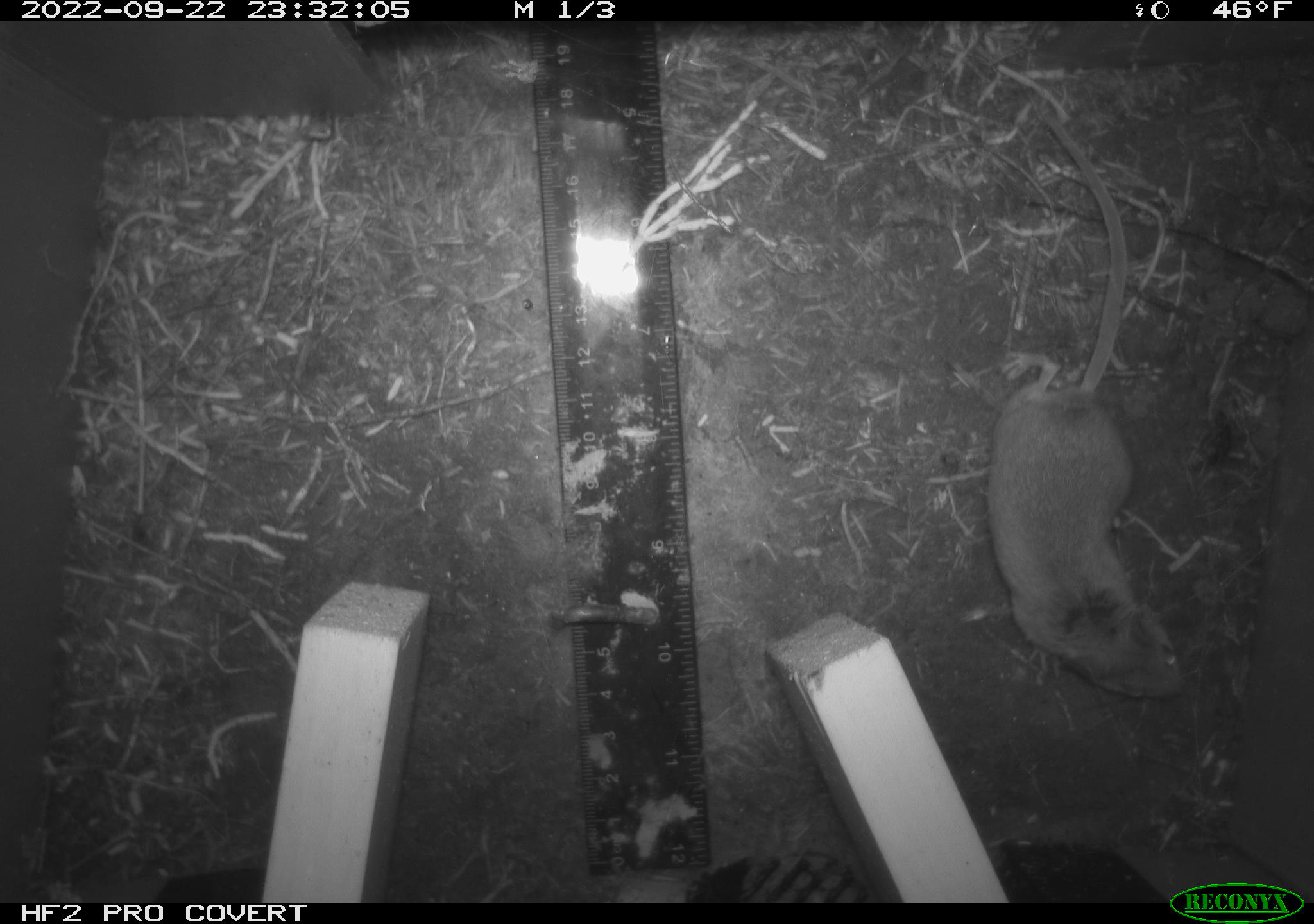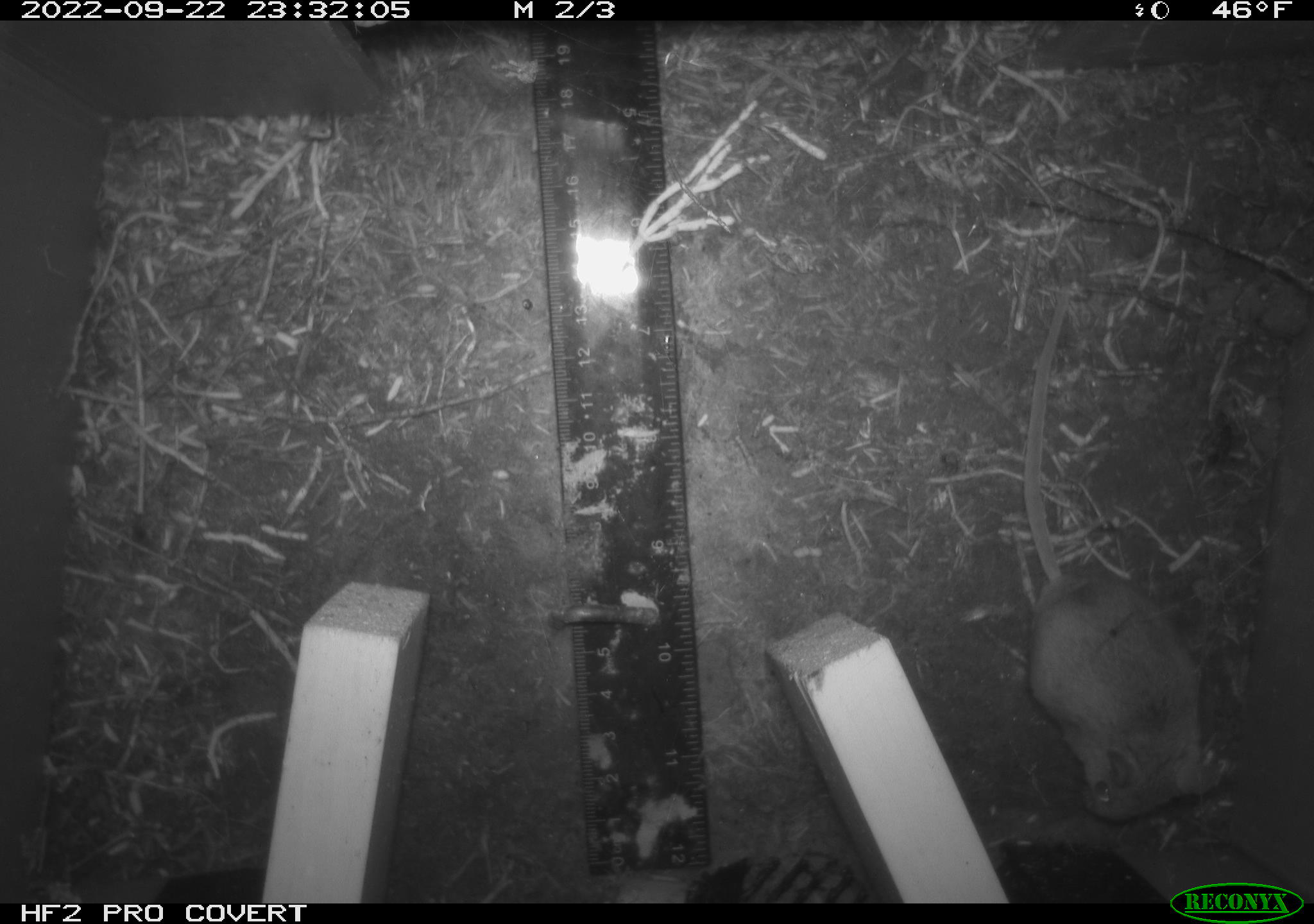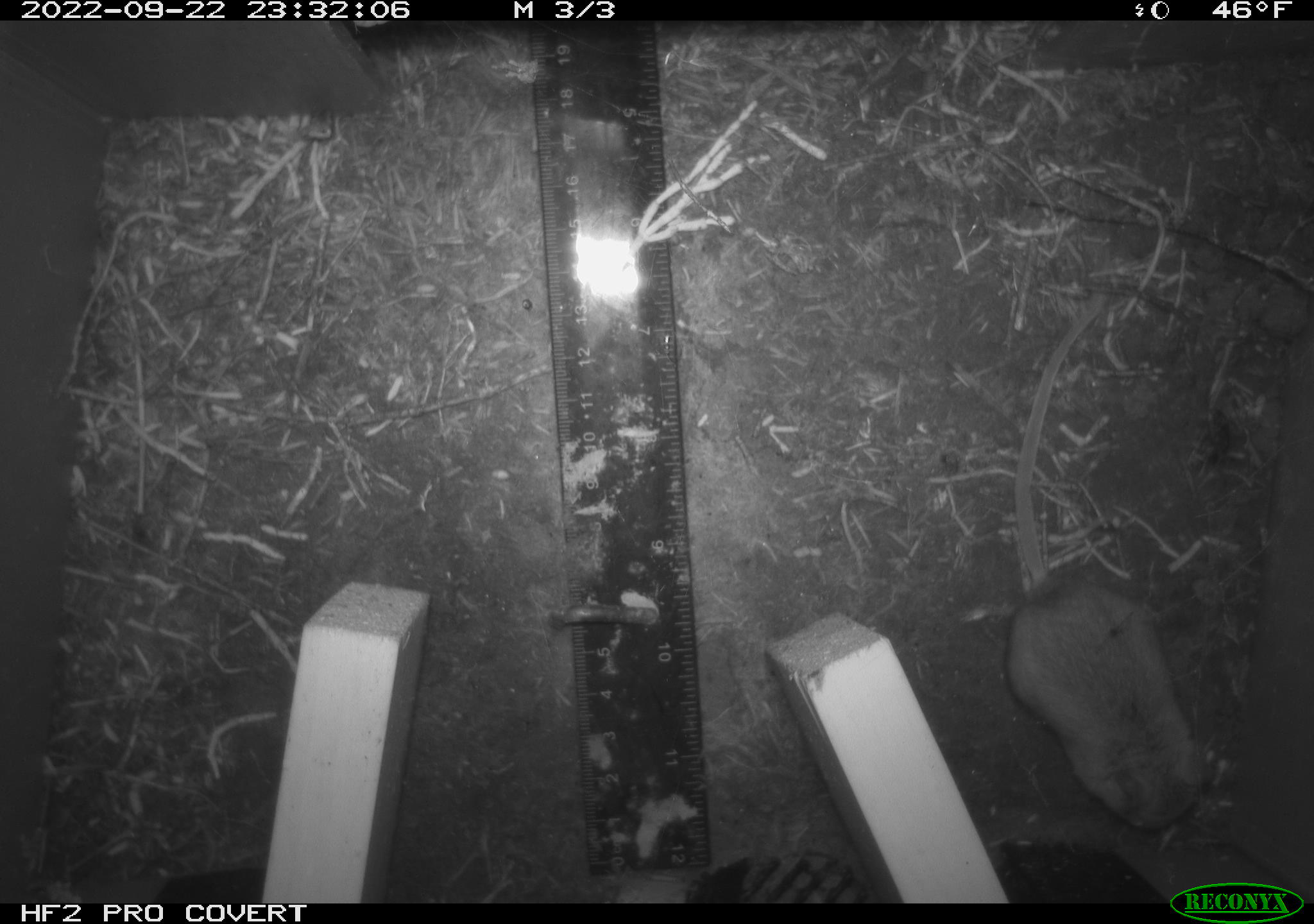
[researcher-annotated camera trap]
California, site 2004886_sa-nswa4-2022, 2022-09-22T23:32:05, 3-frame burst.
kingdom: Animalia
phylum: Chordata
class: Mammalia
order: Rodentia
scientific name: Rodentia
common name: rodent